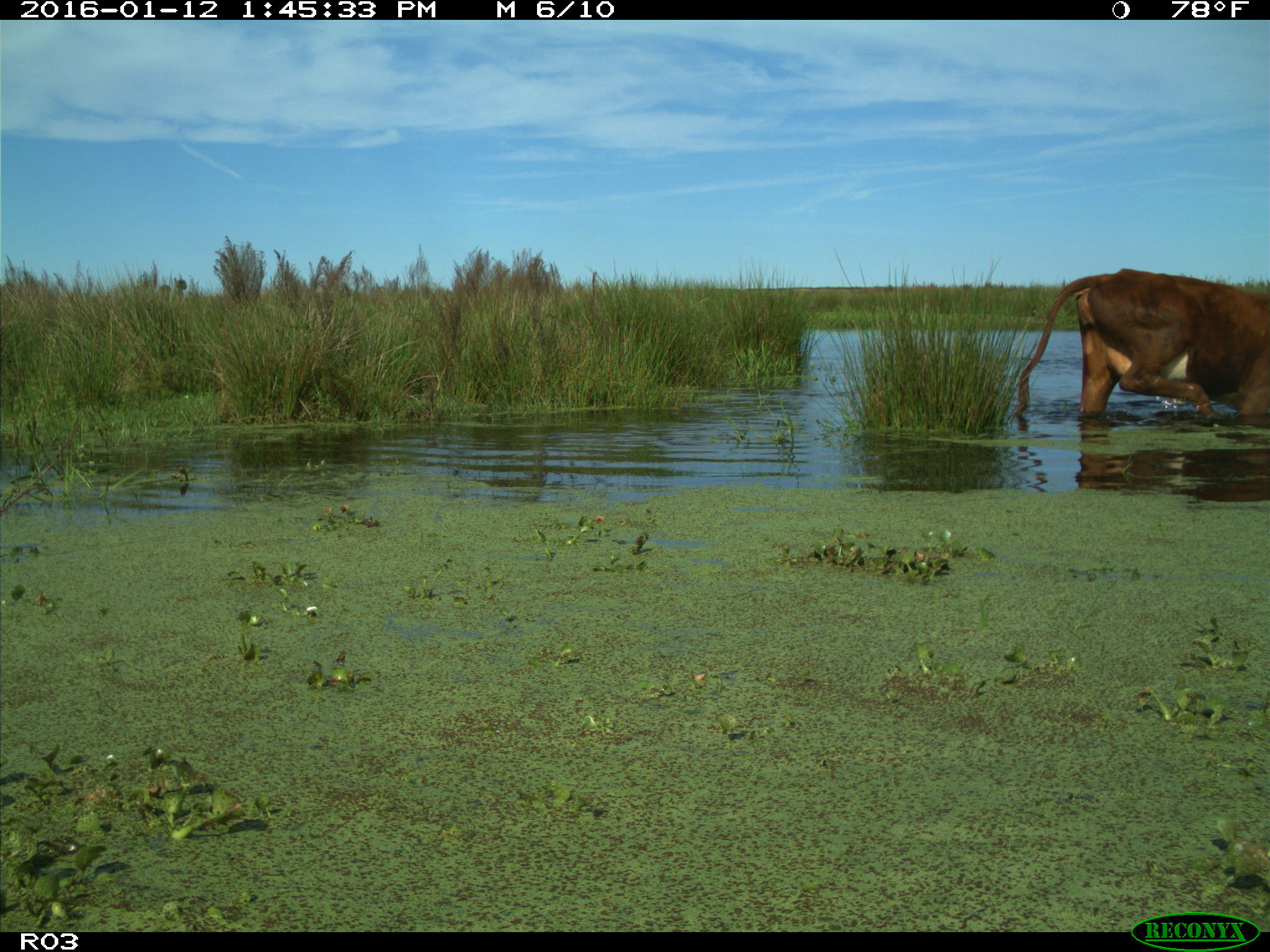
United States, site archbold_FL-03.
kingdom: Animalia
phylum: Chordata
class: Mammalia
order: Artiodactyla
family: Bovidae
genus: Bos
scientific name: Bos taurus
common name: domestic cow